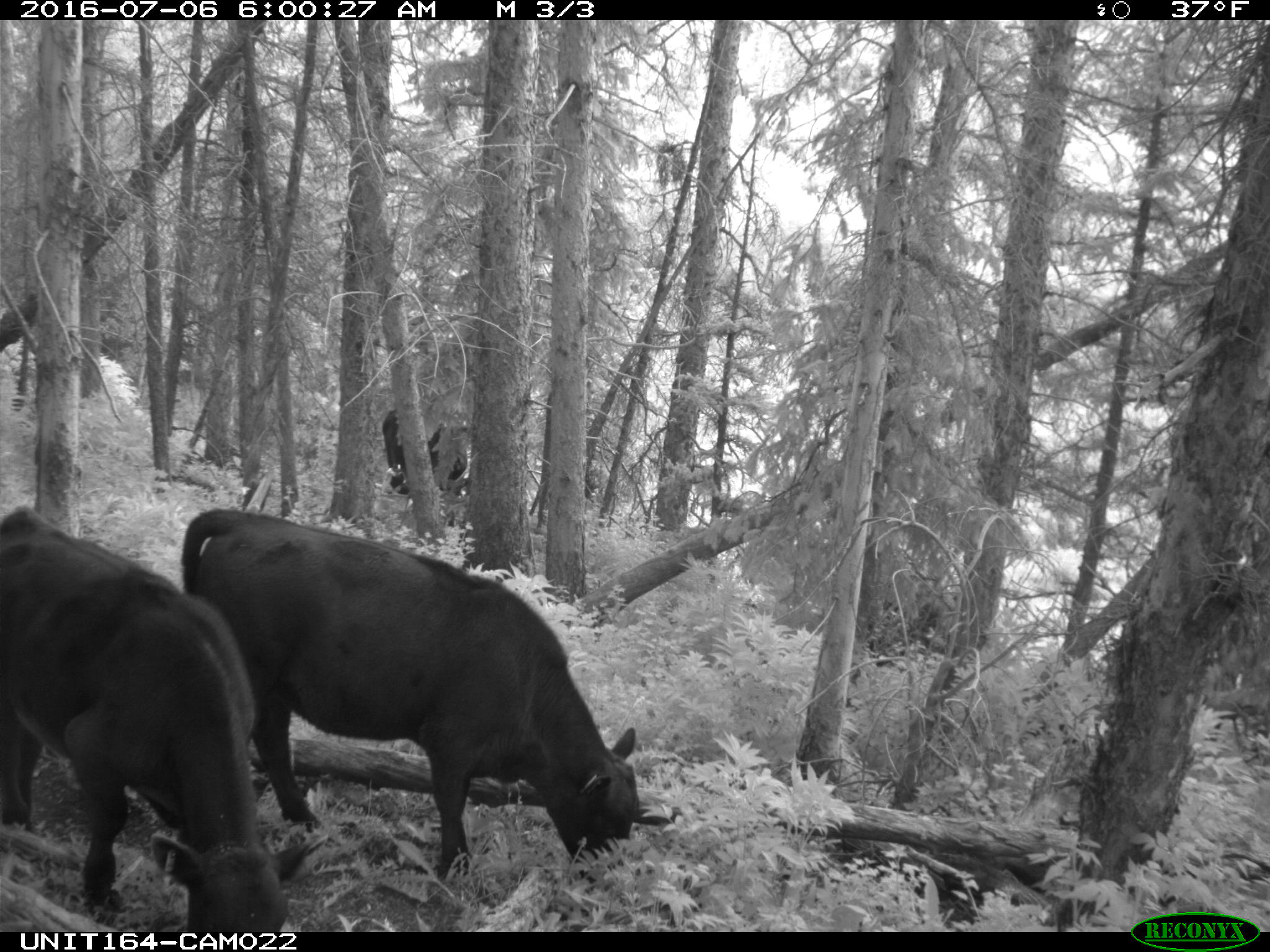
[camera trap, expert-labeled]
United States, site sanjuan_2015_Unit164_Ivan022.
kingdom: Animalia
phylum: Chordata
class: Mammalia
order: Artiodactyla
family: Bovidae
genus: Bos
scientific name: Bos taurus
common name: domestic cow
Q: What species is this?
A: Bos taurus (domestic cow).